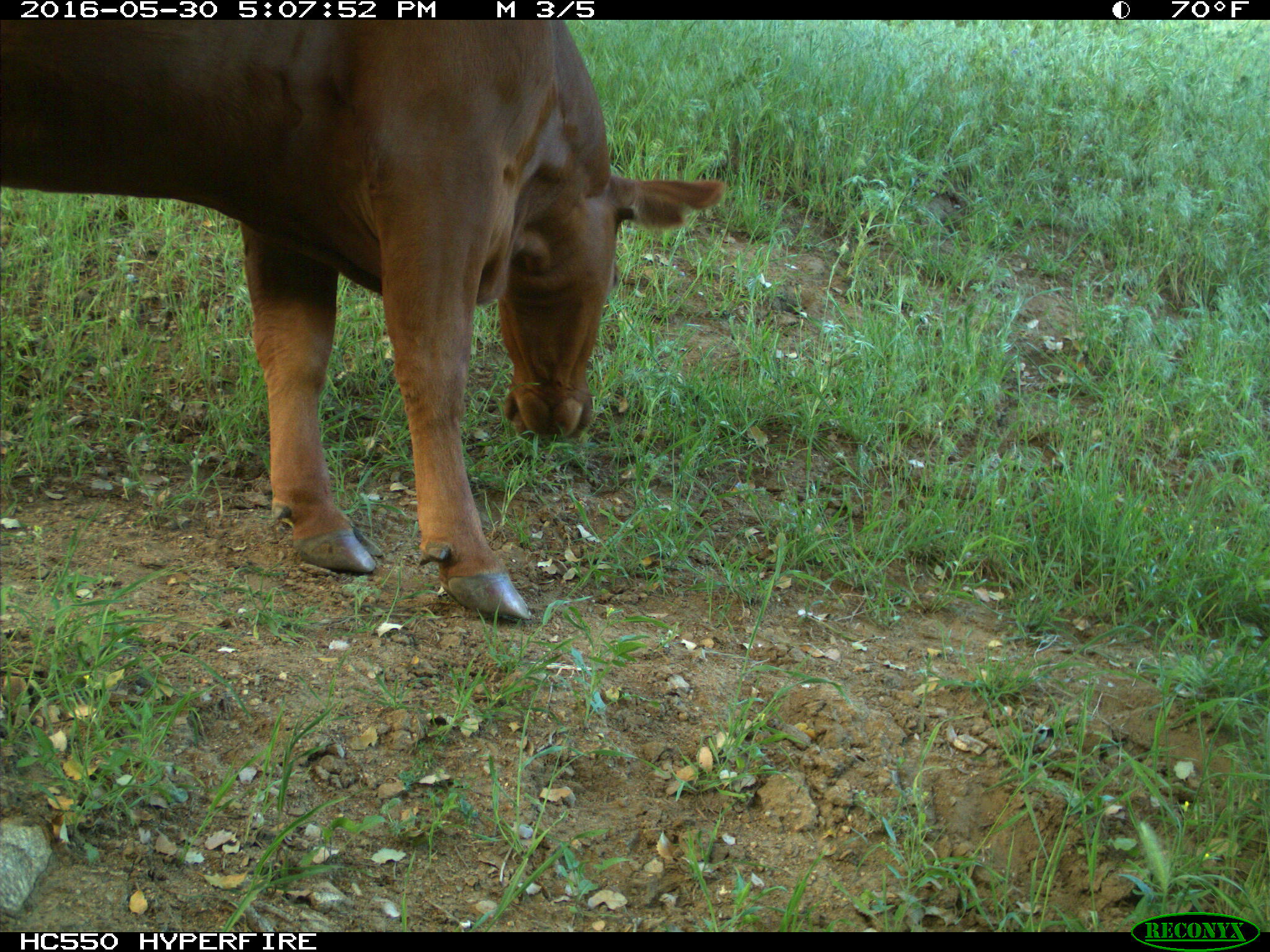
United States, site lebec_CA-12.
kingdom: Animalia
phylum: Chordata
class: Mammalia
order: Artiodactyla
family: Bovidae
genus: Bos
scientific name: Bos taurus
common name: domestic cow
Bos taurus (domestic cow).